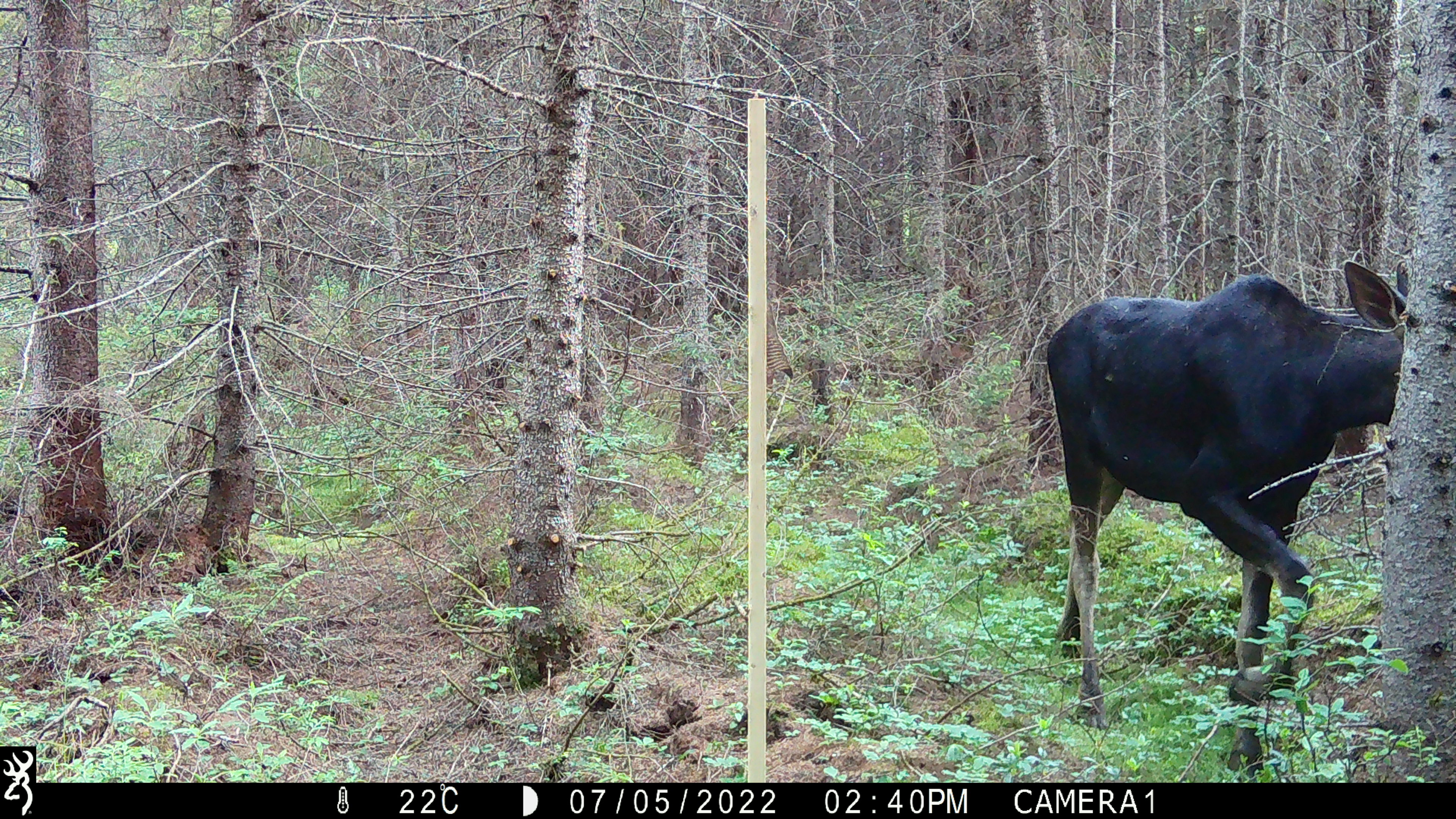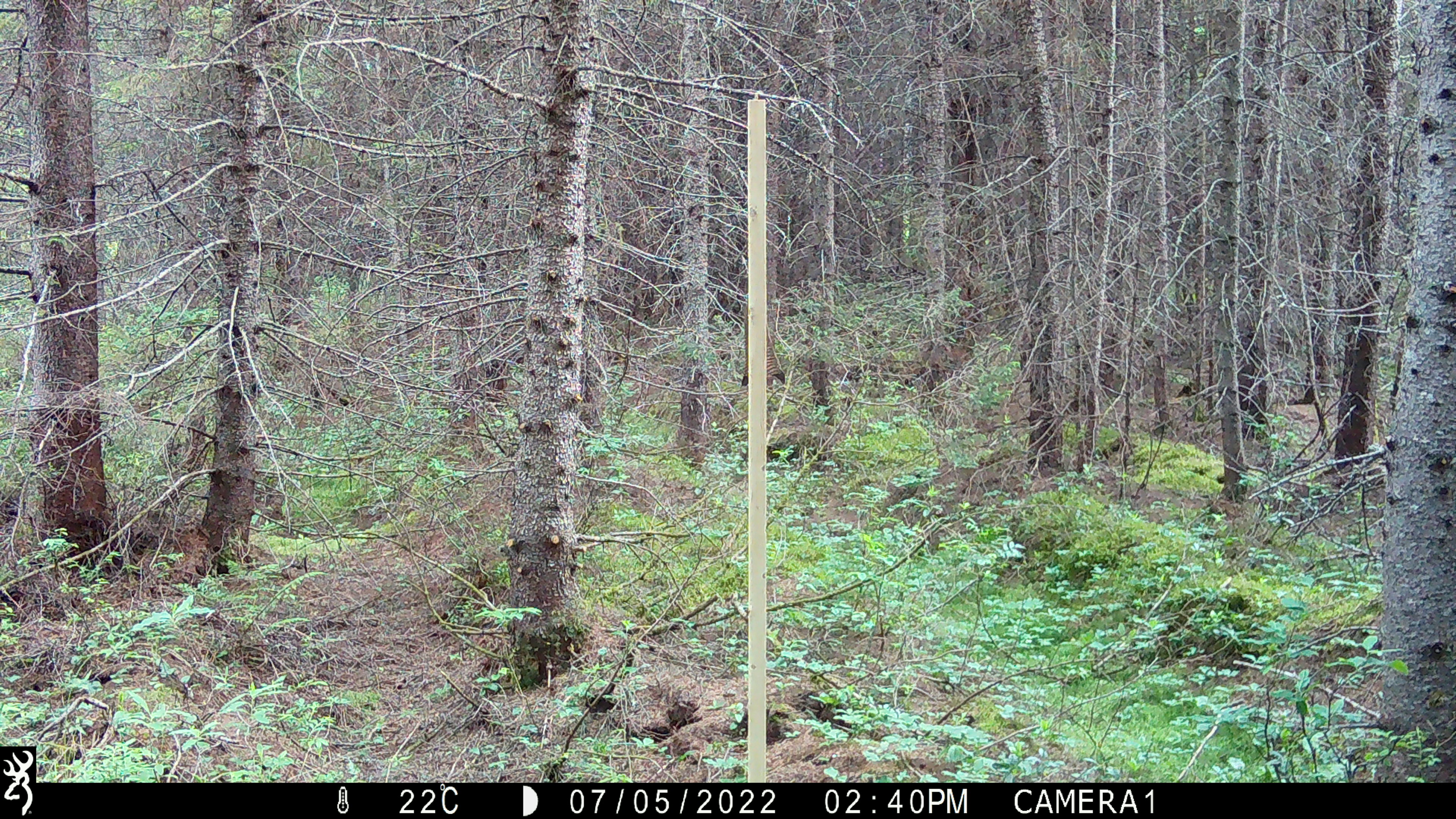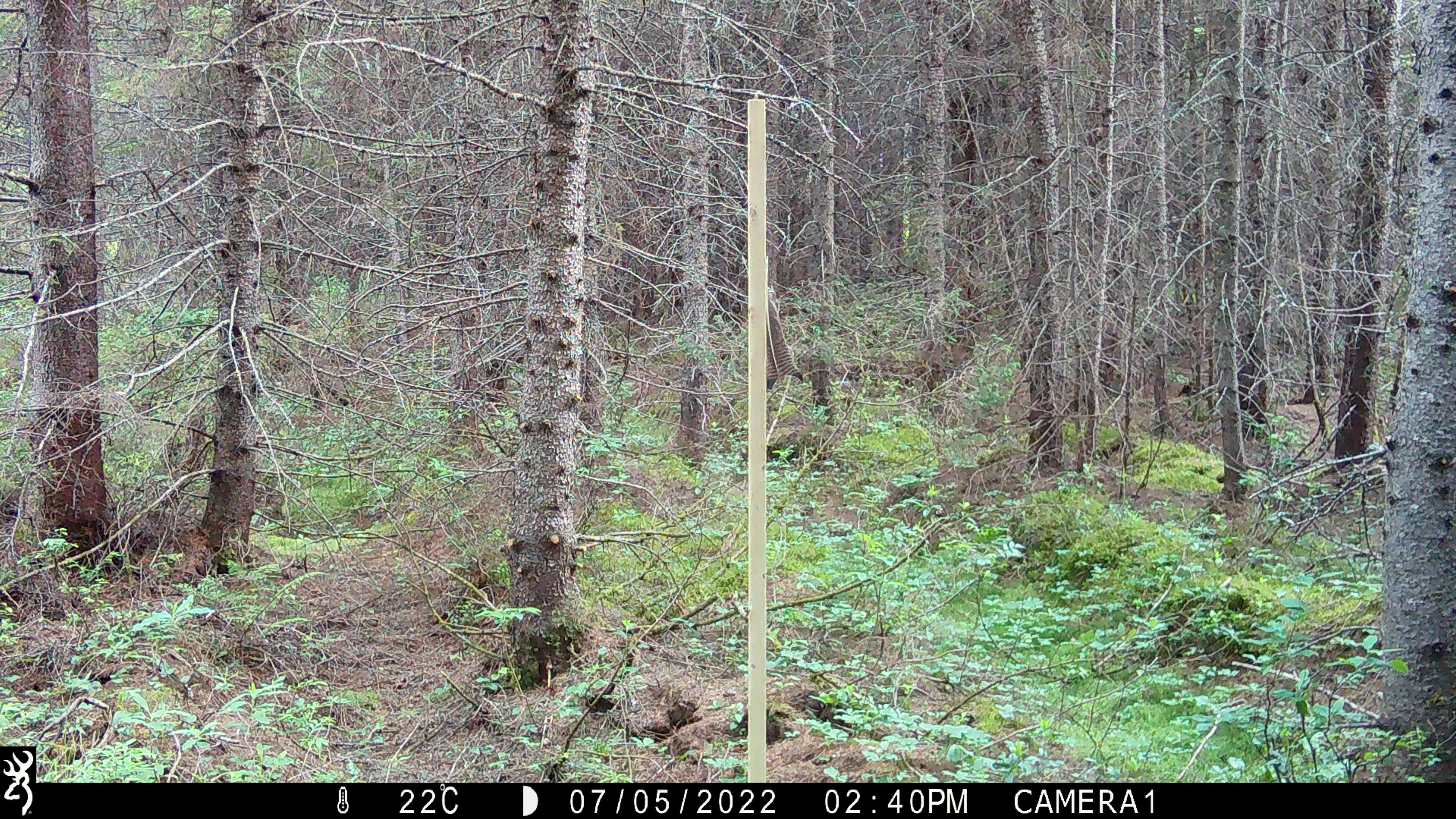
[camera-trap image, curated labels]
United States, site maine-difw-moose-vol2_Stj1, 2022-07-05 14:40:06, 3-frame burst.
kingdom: Animalia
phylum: Chordata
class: Mammalia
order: Artiodactyla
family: Cervidae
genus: Alces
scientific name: Alces alces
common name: moose